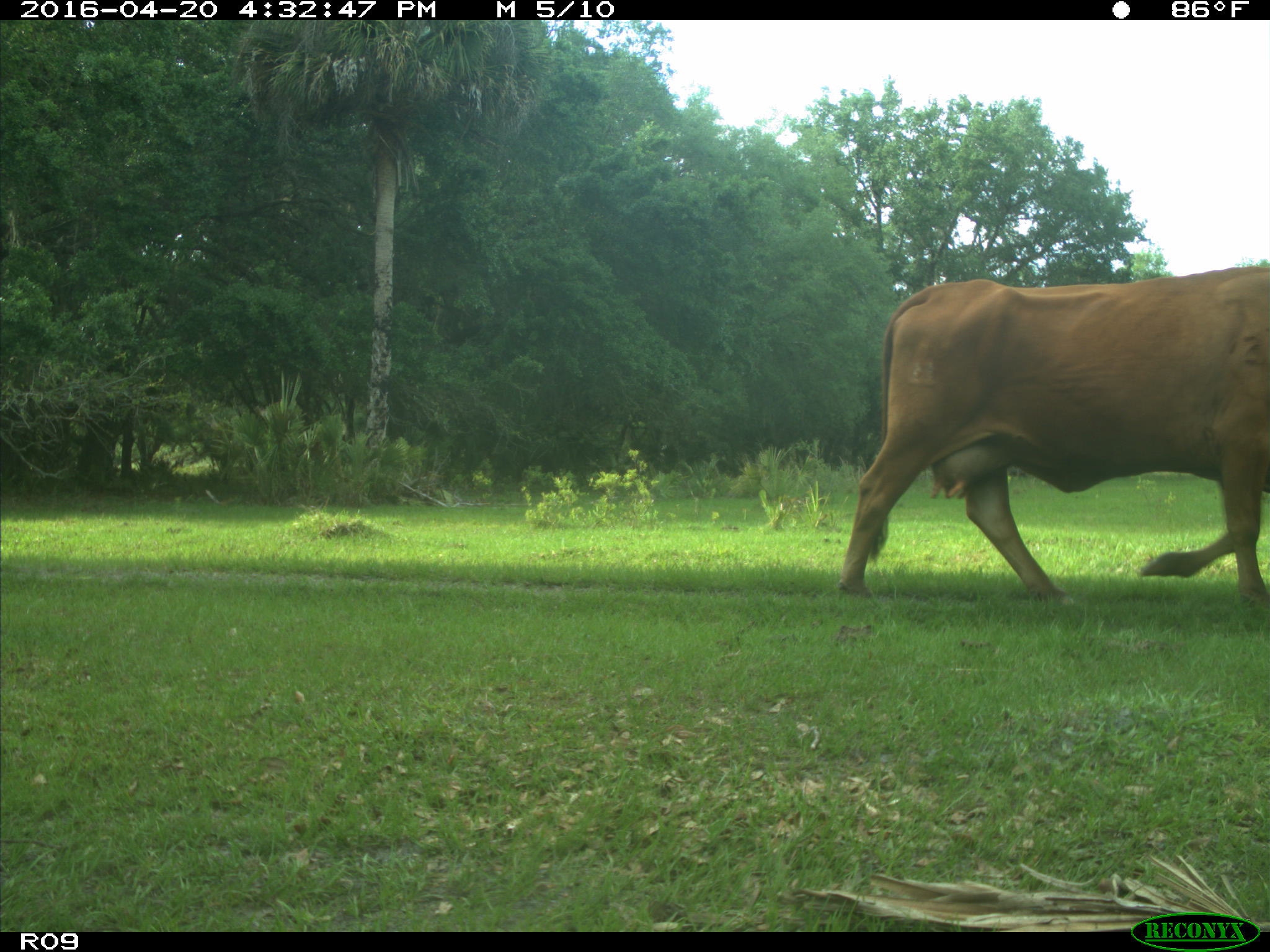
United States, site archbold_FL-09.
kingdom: Animalia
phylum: Chordata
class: Mammalia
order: Artiodactyla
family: Bovidae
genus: Bos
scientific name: Bos taurus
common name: domestic cow